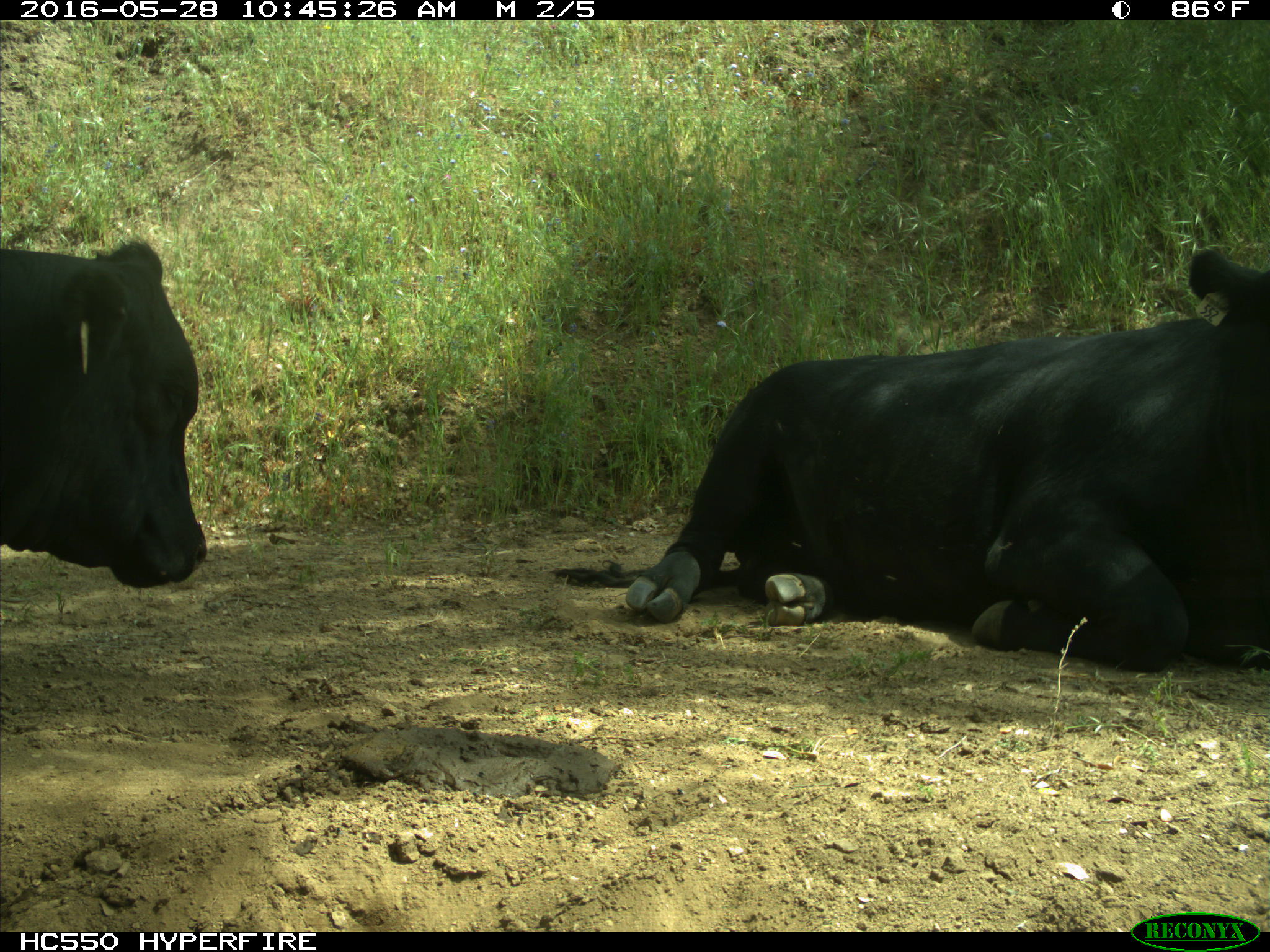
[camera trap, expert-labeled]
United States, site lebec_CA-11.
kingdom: Animalia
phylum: Chordata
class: Mammalia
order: Artiodactyla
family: Bovidae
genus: Bos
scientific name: Bos taurus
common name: domestic cow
Bos taurus (domestic cow).